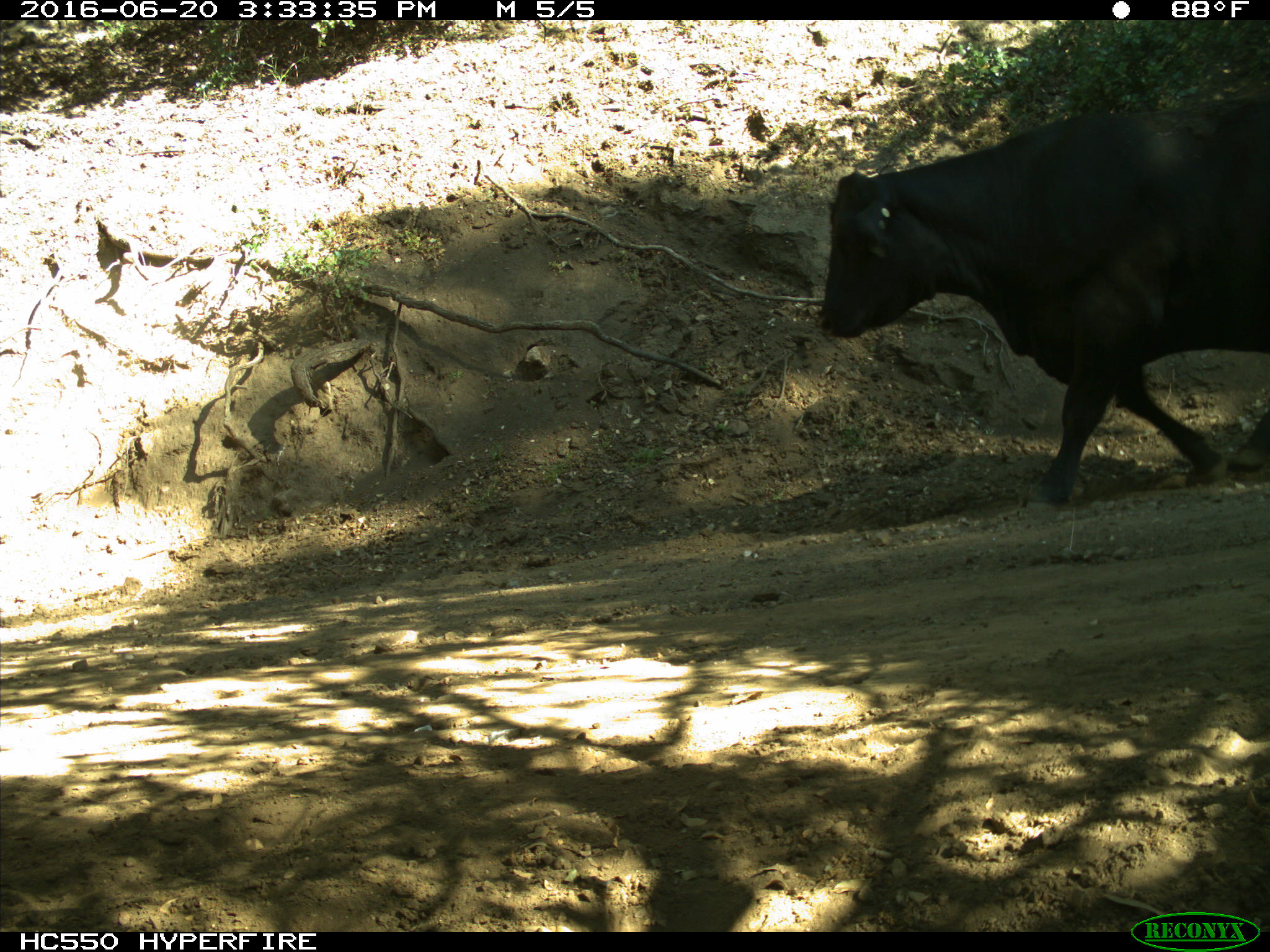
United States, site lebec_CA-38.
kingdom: Animalia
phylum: Chordata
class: Mammalia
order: Artiodactyla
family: Bovidae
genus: Bos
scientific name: Bos taurus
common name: domestic cow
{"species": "Bos taurus (domestic cow)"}